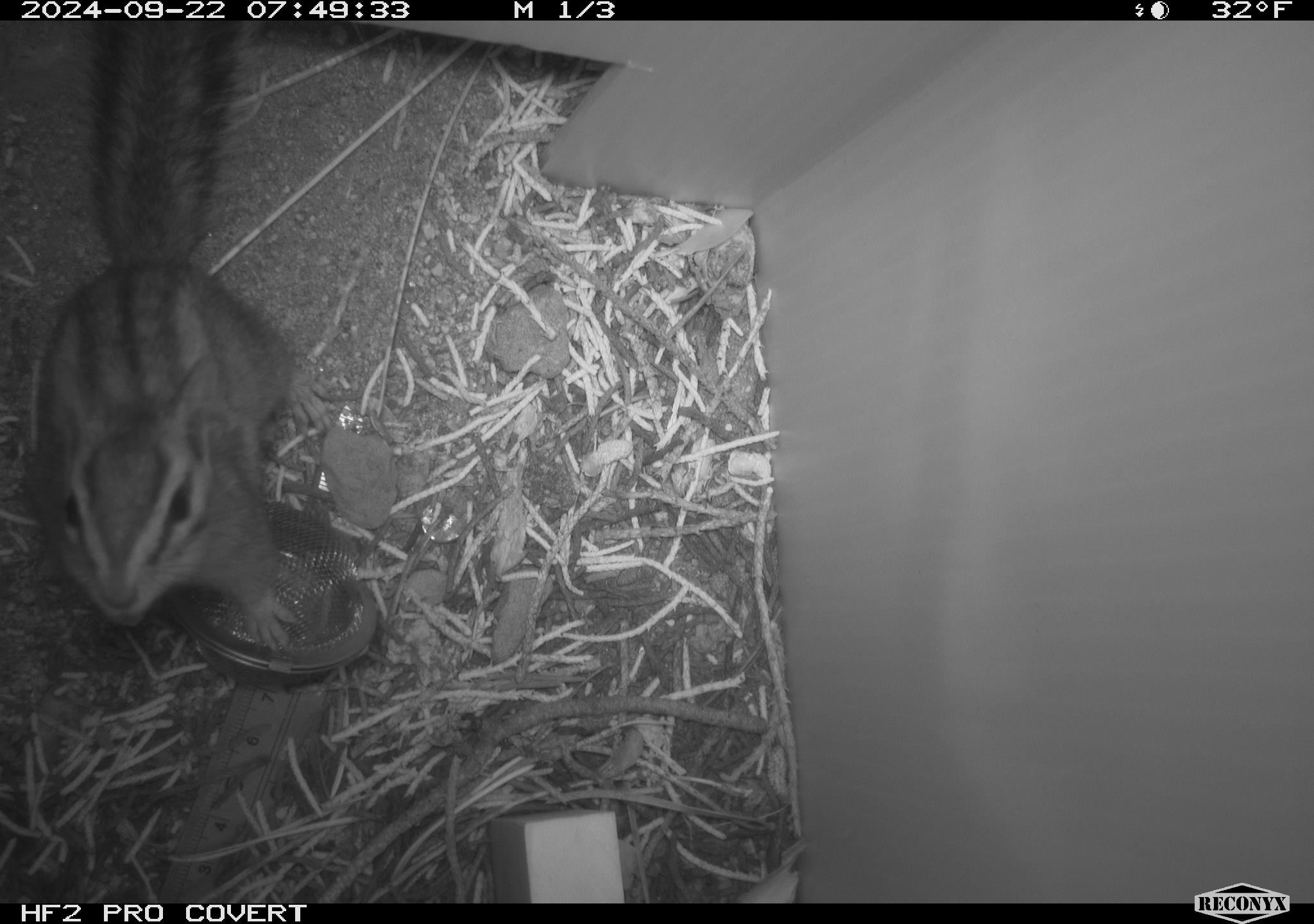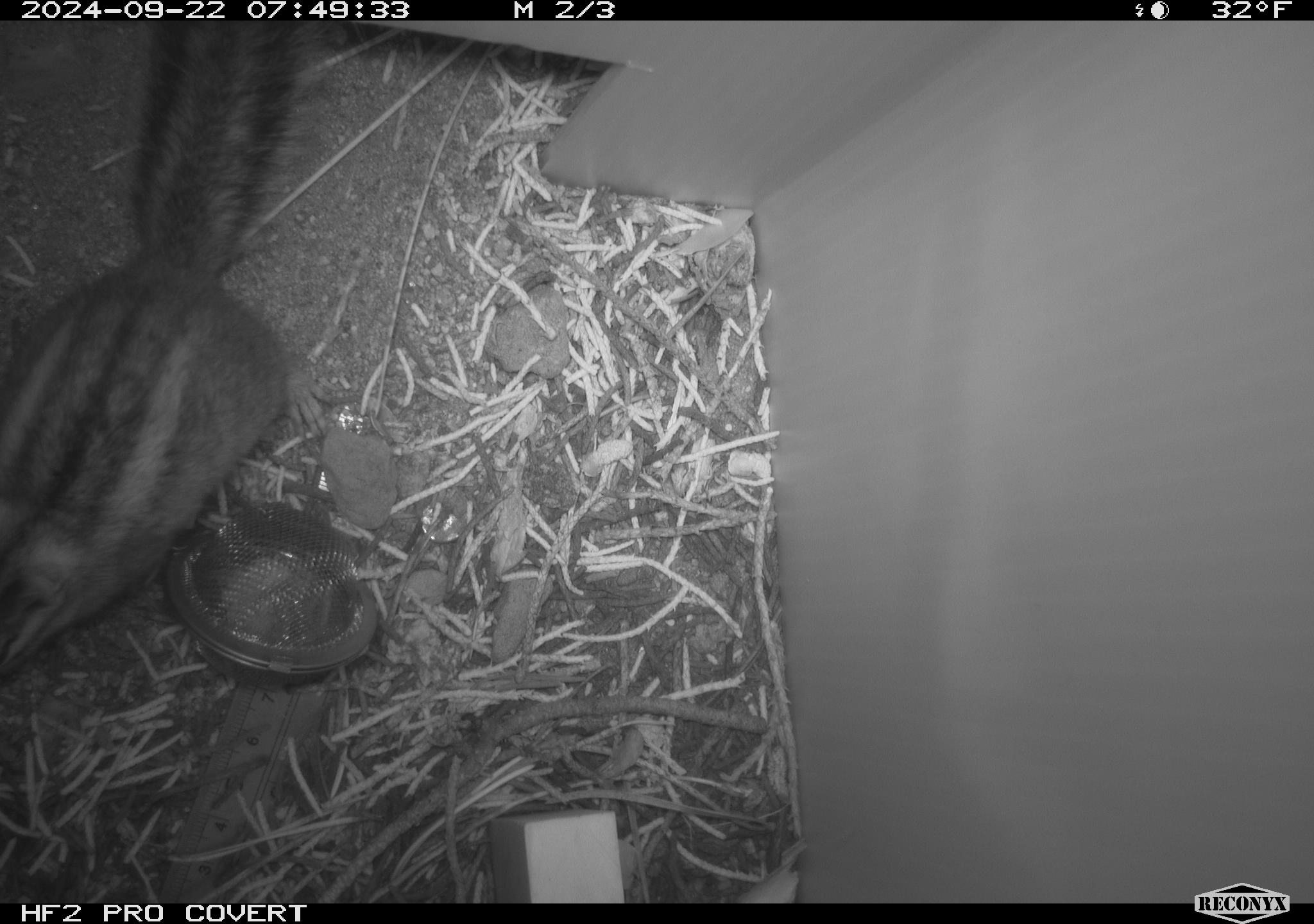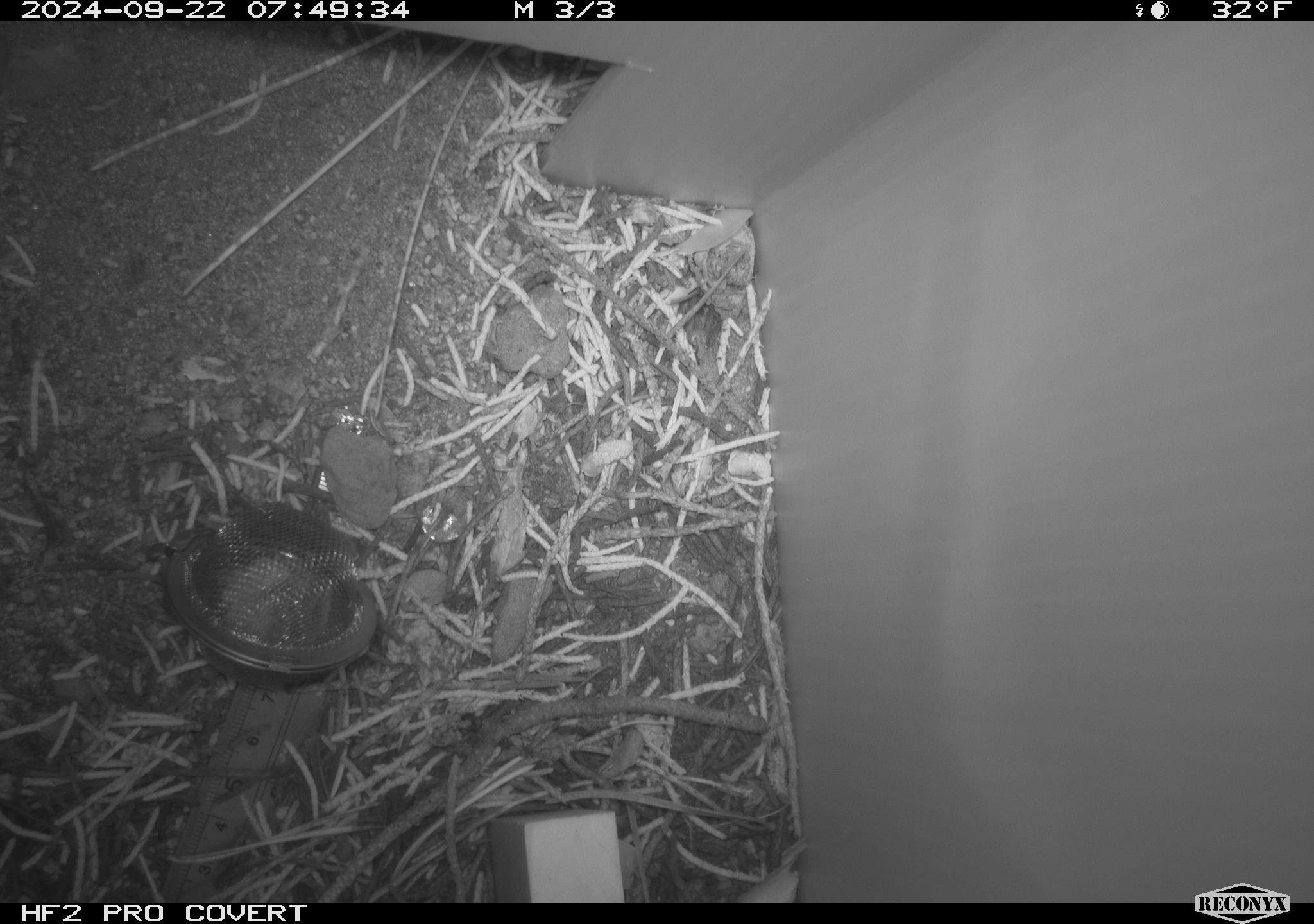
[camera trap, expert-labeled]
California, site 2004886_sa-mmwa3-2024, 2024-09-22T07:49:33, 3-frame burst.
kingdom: Animalia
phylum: Chordata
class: Mammalia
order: Rodentia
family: Sciuridae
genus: Neotamias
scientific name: Neotamias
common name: western chipmunks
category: neotamias species